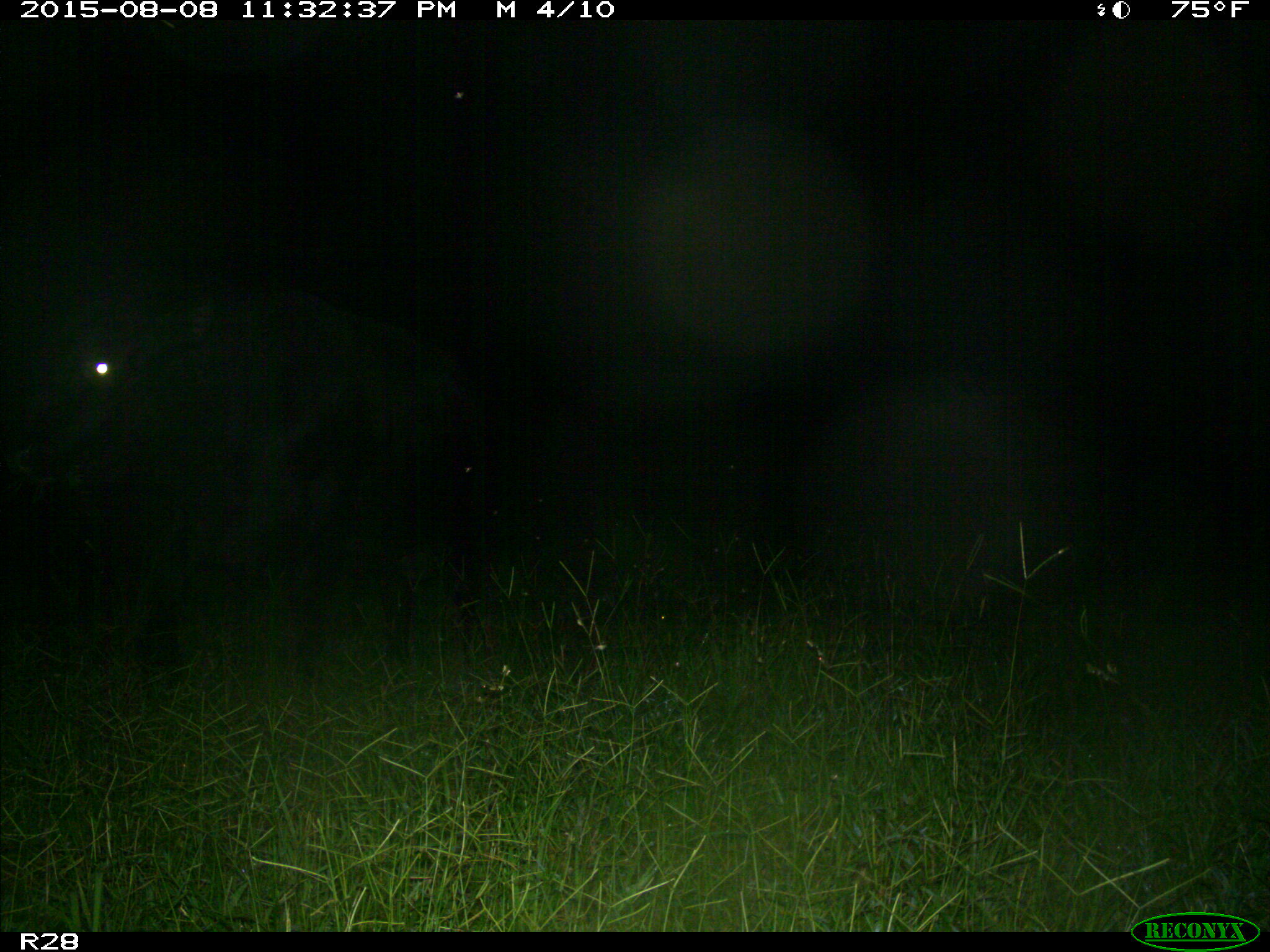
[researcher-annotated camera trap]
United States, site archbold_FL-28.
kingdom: Animalia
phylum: Chordata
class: Mammalia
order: Artiodactyla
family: Bovidae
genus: Bos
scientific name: Bos taurus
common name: domestic cow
Bos taurus (domestic cow).